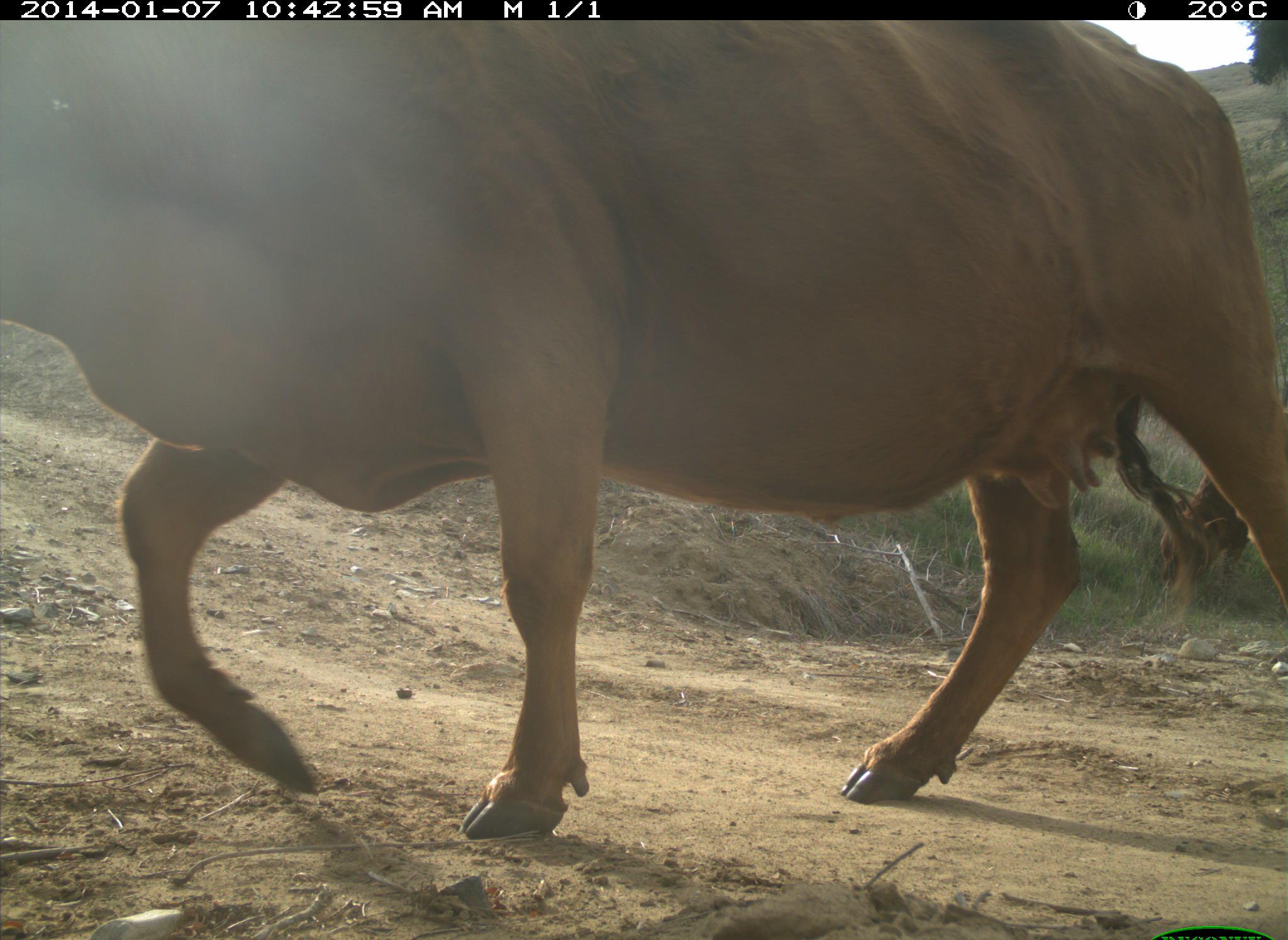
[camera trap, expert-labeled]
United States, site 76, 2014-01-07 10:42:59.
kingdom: Animalia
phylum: Chordata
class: Mammalia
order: Artiodactyla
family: Bovidae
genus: Bos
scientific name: Bos taurus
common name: cow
Cow (Bos taurus).